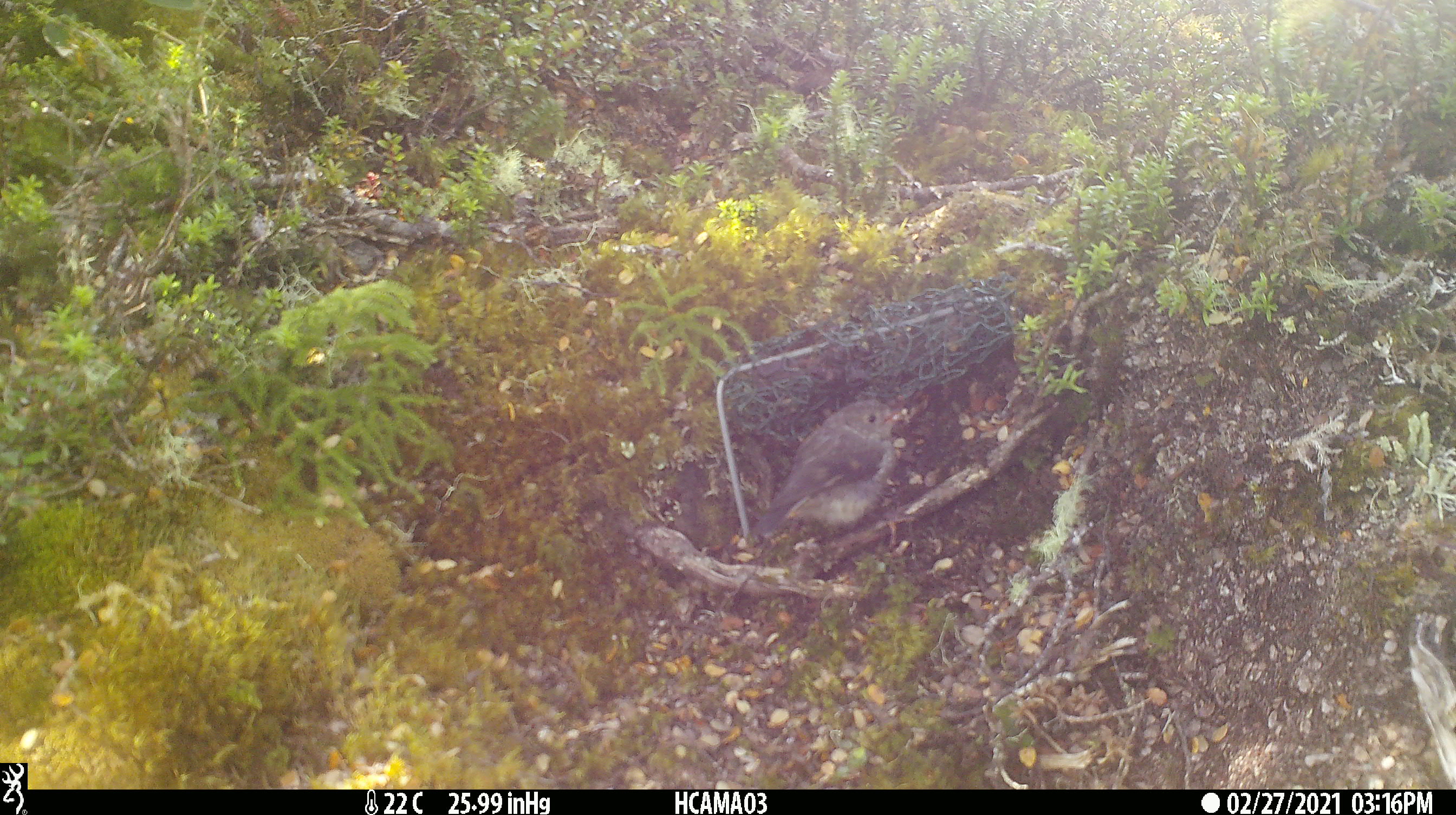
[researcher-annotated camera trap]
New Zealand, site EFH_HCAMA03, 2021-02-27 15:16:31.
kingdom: Animalia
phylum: Chordata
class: Aves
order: Passeriformes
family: Petroicidae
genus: Petroica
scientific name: Petroica macrocephala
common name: tomtit